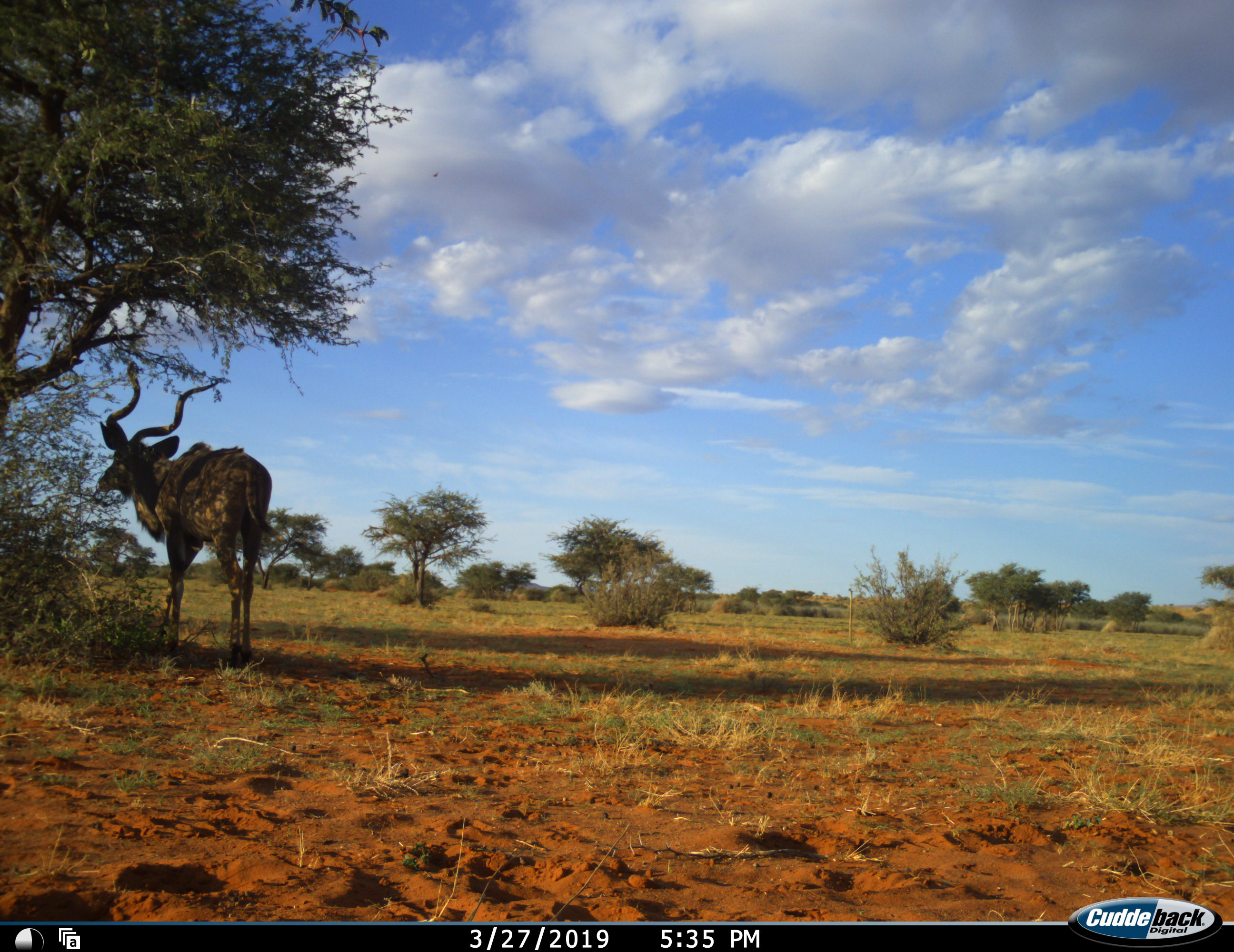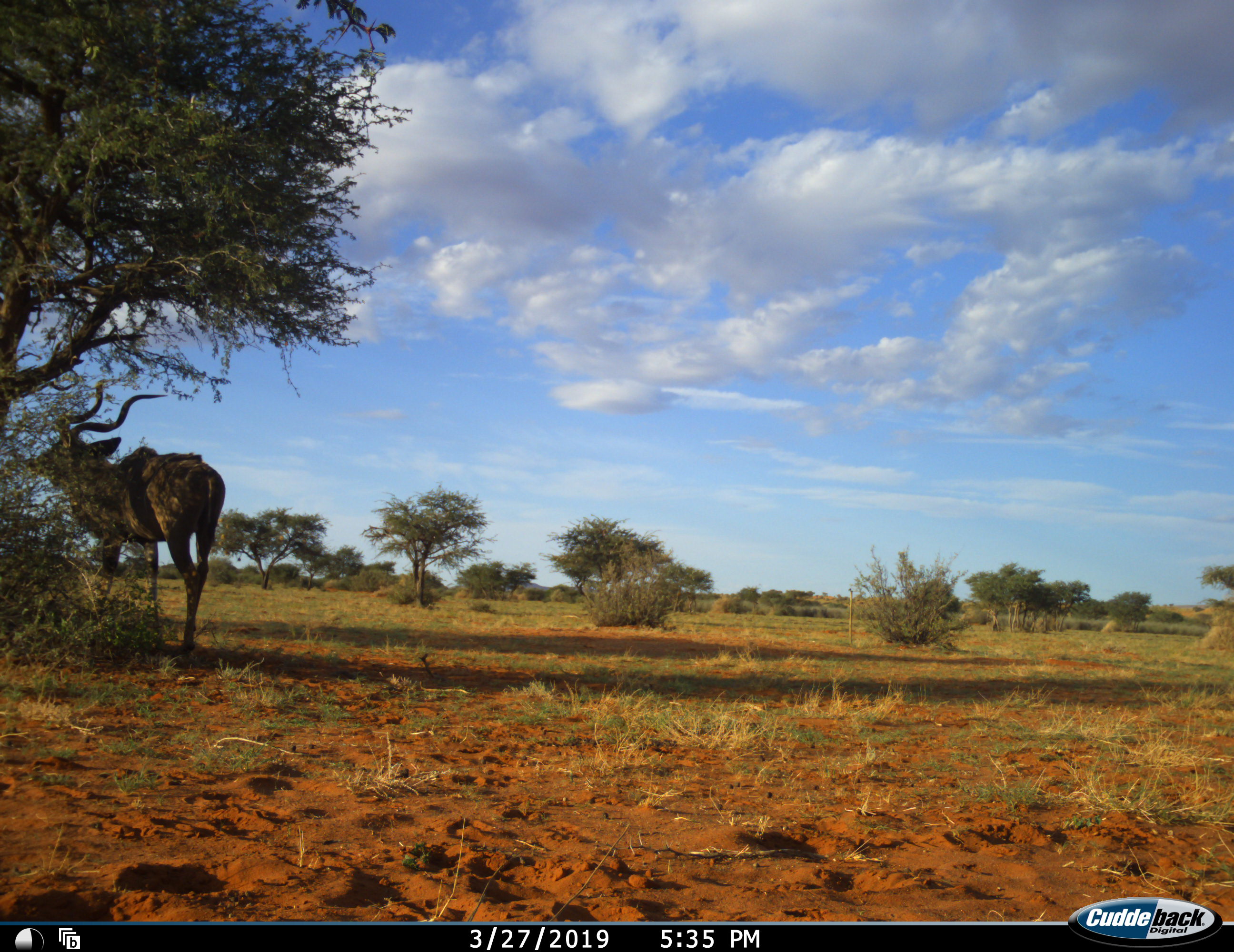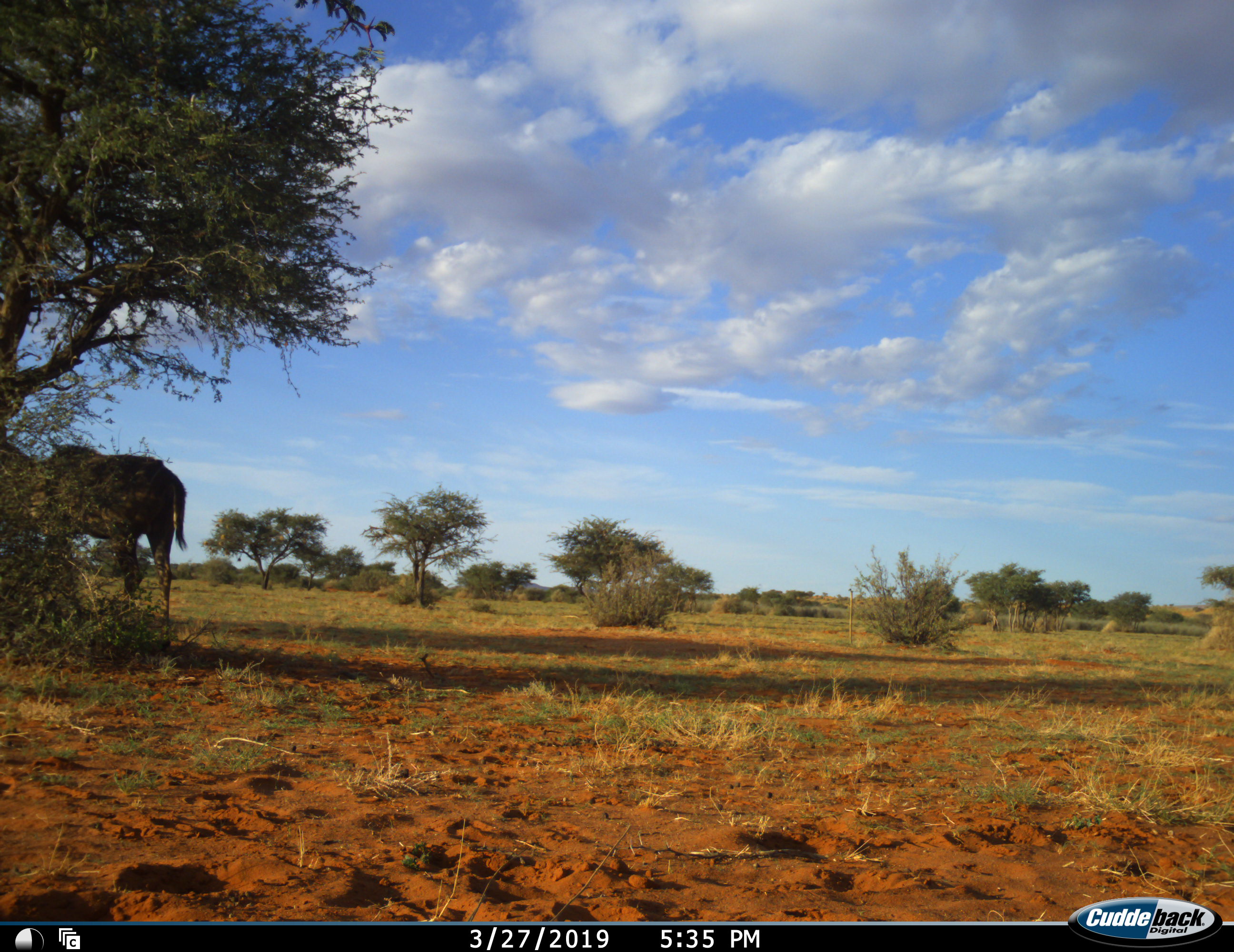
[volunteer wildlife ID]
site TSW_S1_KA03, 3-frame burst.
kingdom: Animalia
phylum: Chordata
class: Mammalia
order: Artiodactyla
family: Bovidae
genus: Tragelaphus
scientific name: Tragelaphus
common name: kudu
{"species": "kudu (Tragelaphus)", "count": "1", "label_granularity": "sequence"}